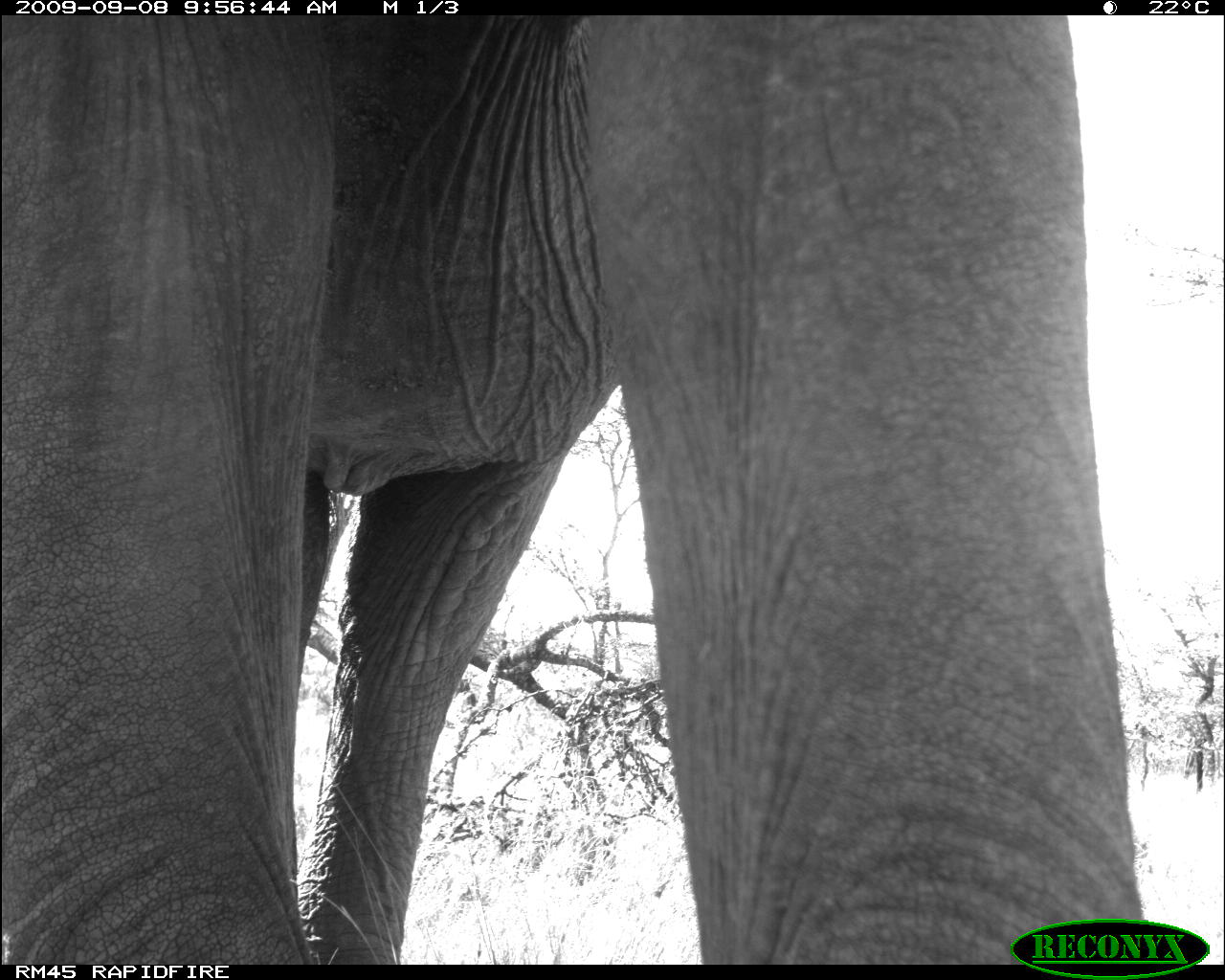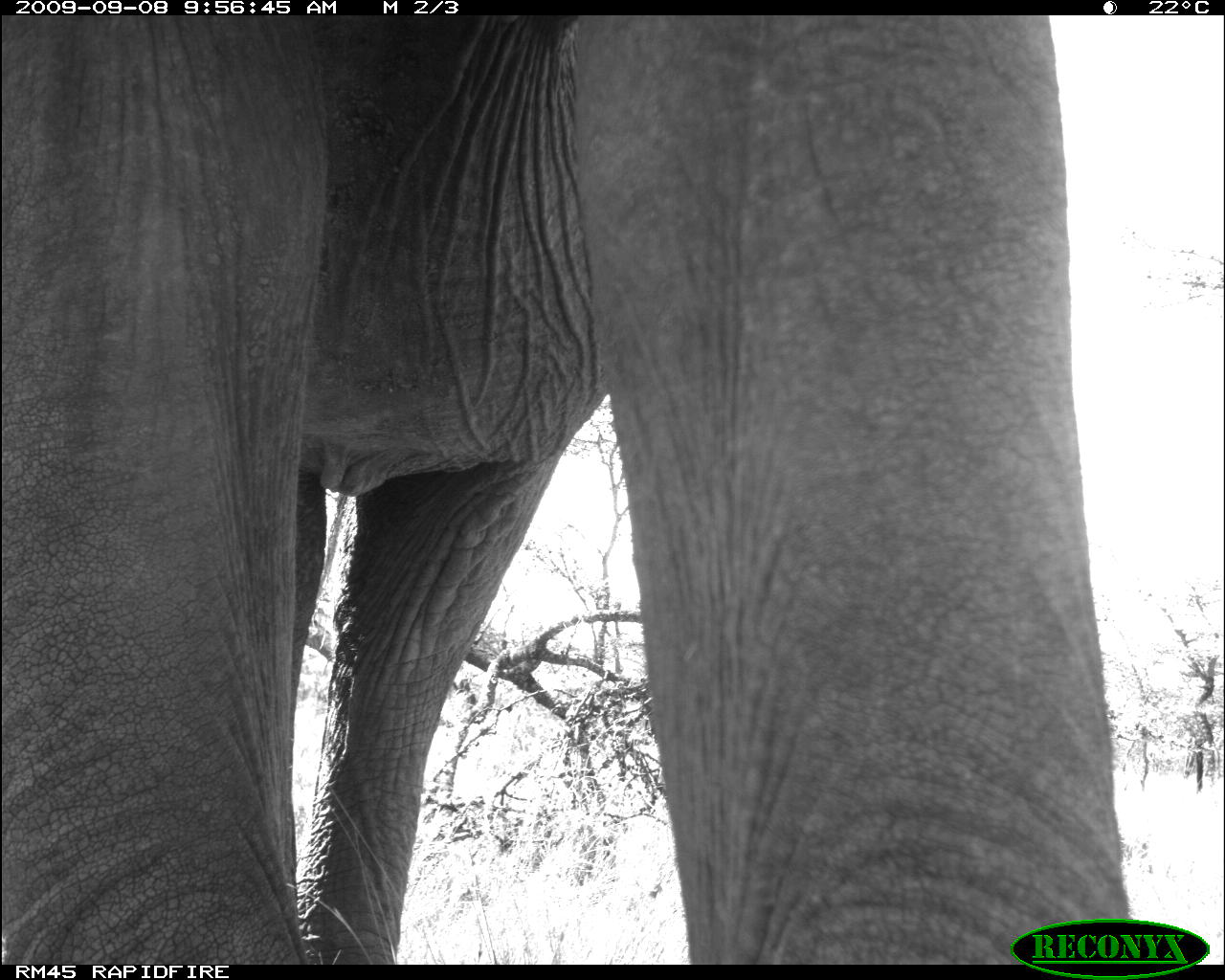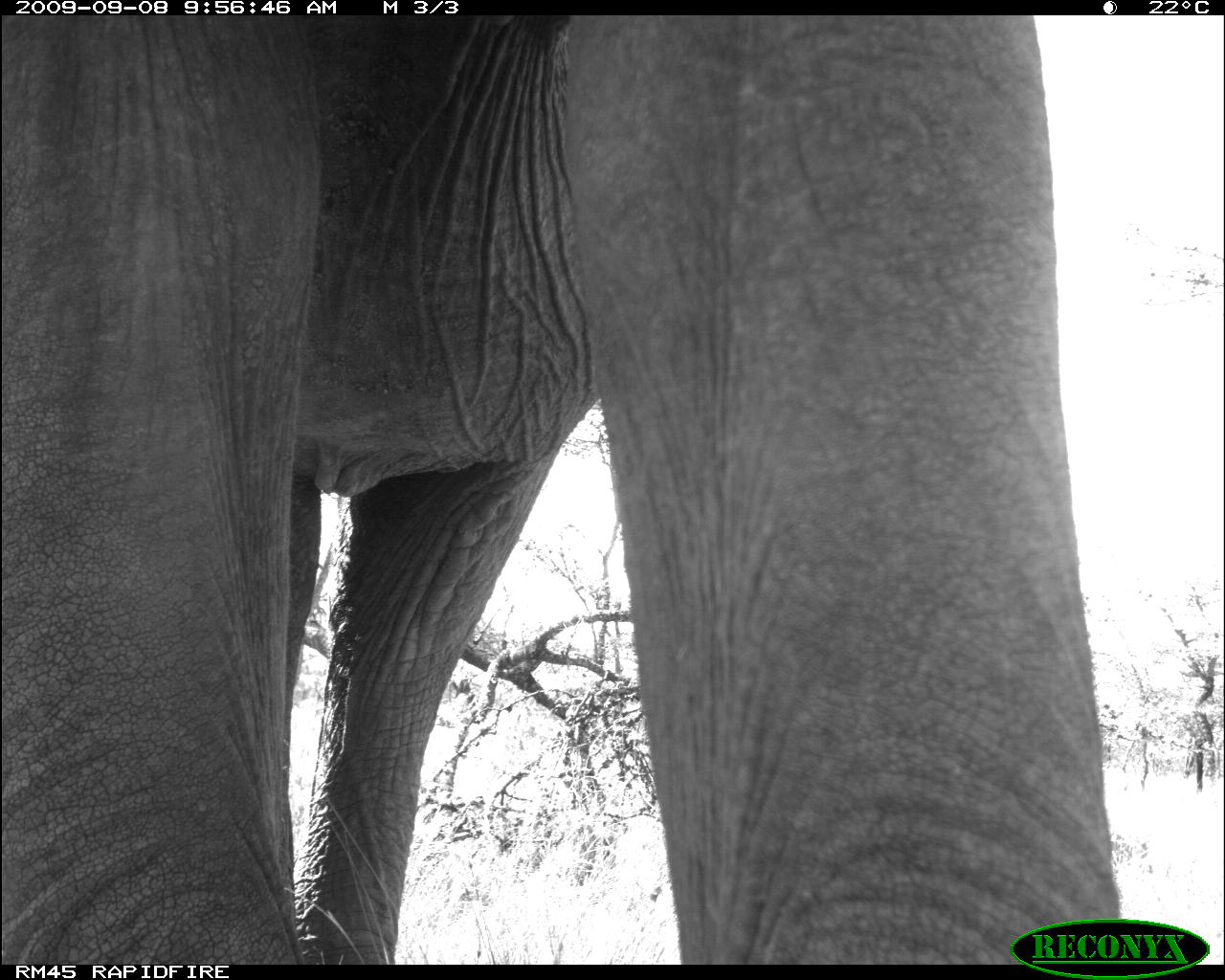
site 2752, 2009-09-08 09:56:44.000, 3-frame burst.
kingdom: Animalia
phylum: Chordata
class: Mammalia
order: Proboscidea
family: Elephantidae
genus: Loxodonta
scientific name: Loxodonta africana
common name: african bush elephant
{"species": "Loxodonta africana (african bush elephant)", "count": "1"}